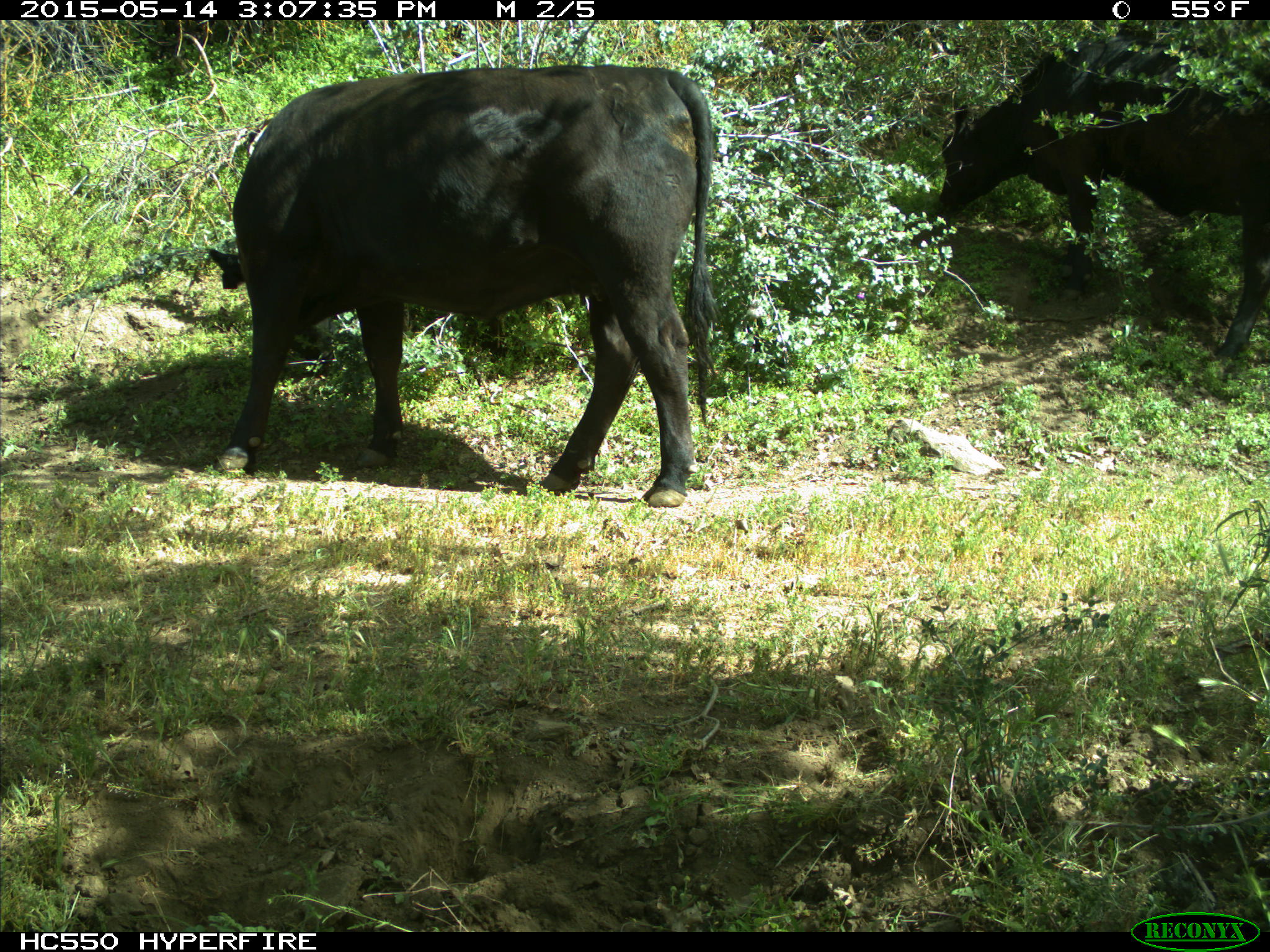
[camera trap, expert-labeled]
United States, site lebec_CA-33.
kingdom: Animalia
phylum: Chordata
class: Mammalia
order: Artiodactyla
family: Bovidae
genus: Bos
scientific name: Bos taurus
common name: domestic cow